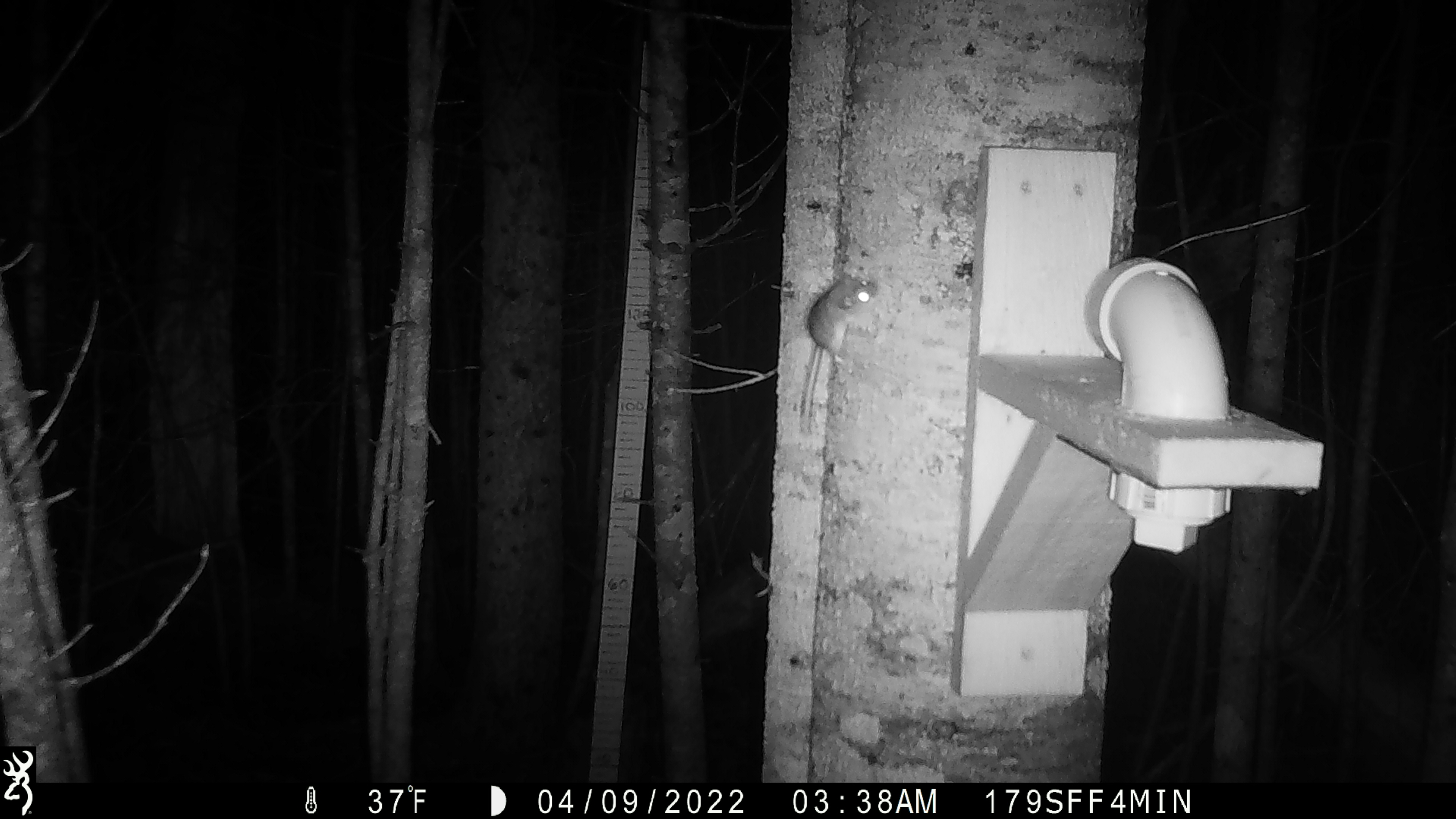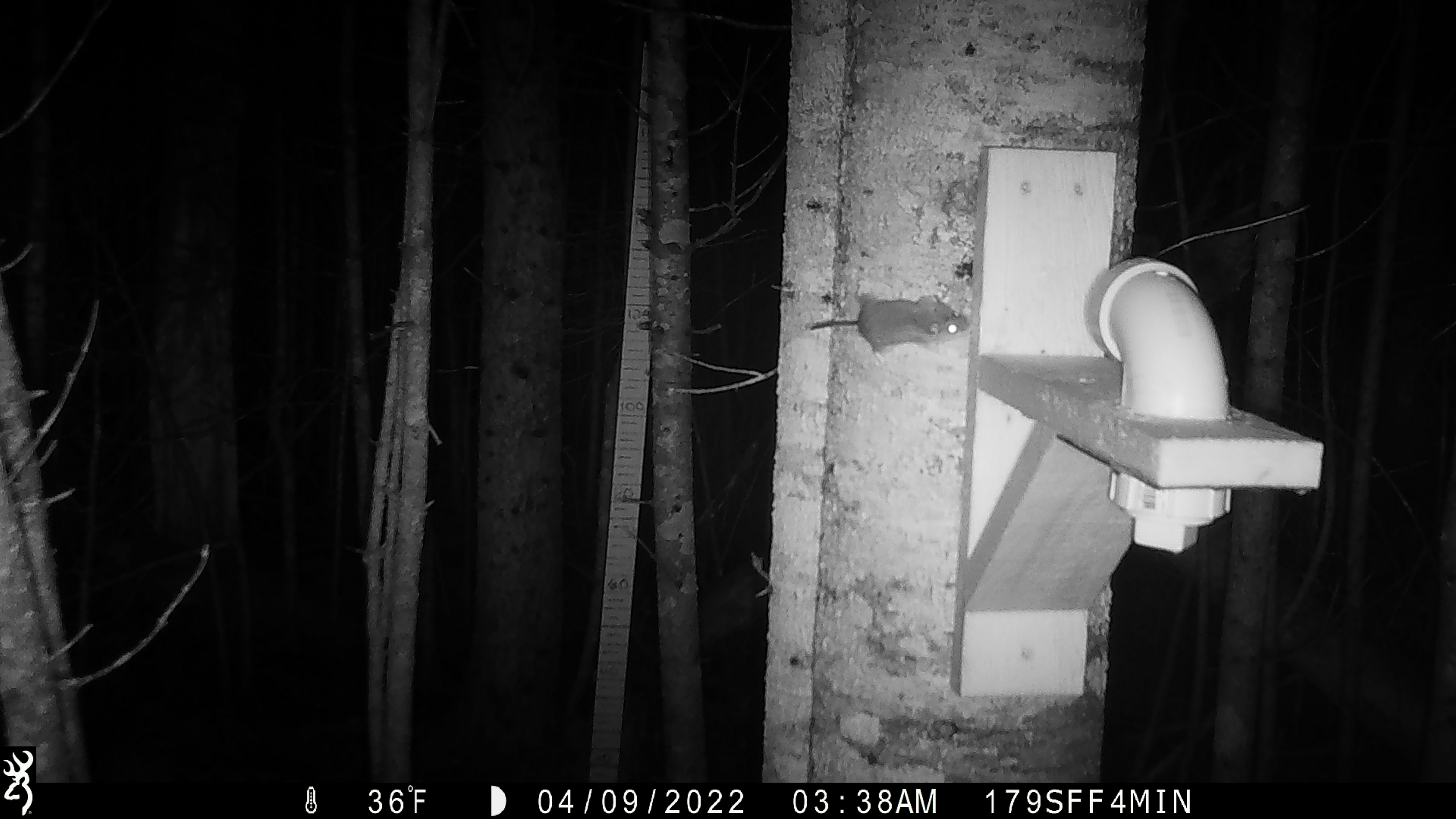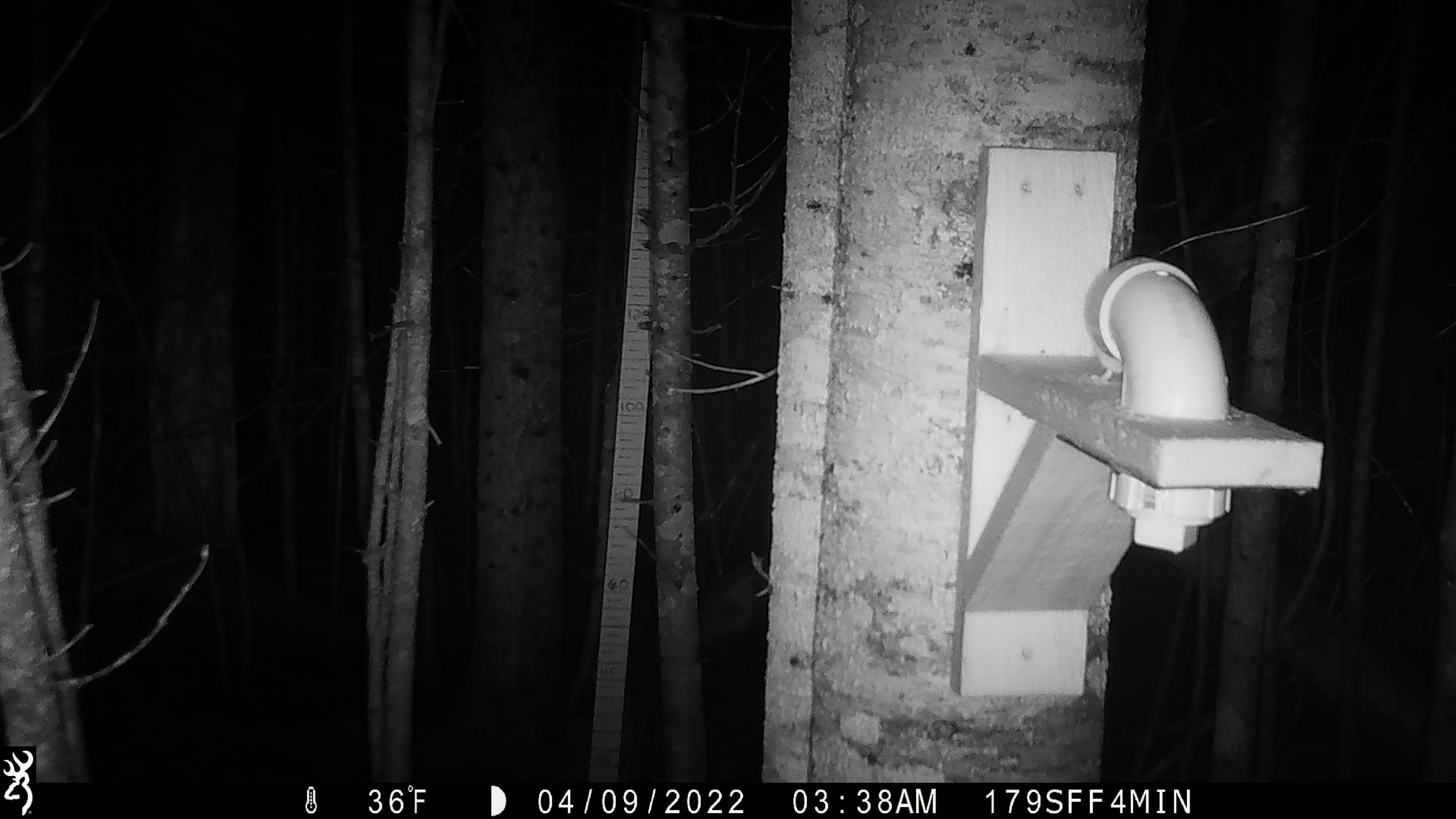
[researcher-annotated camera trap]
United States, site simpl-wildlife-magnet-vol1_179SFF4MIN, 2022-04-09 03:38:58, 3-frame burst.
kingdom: Animalia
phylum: Chordata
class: Mammalia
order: Rodentia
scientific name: Rodentia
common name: mouse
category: mouse sp.